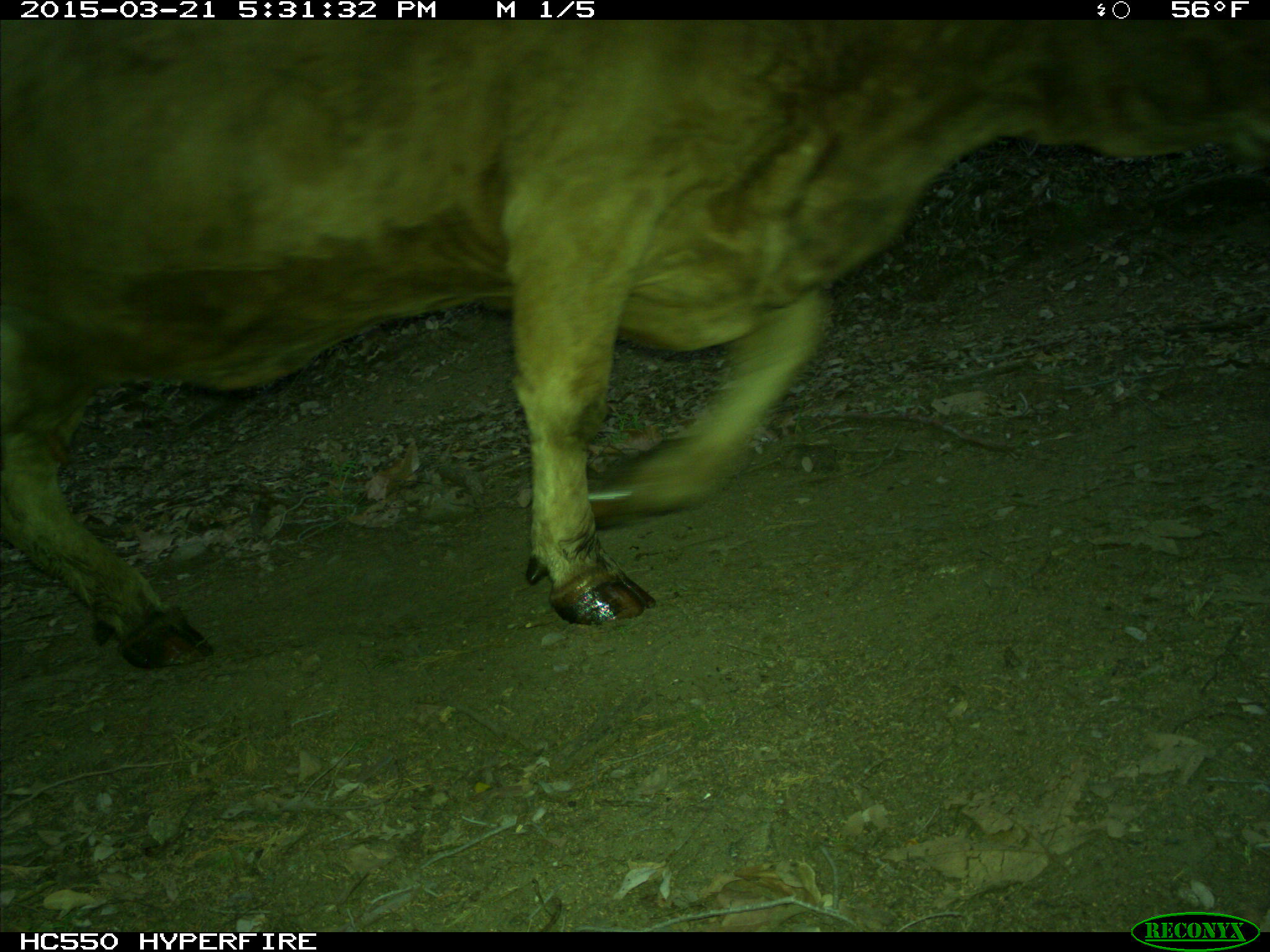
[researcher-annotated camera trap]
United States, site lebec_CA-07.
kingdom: Animalia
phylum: Chordata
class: Mammalia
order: Artiodactyla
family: Bovidae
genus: Bos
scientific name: Bos taurus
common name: domestic cow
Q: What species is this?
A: Bos taurus (domestic cow).